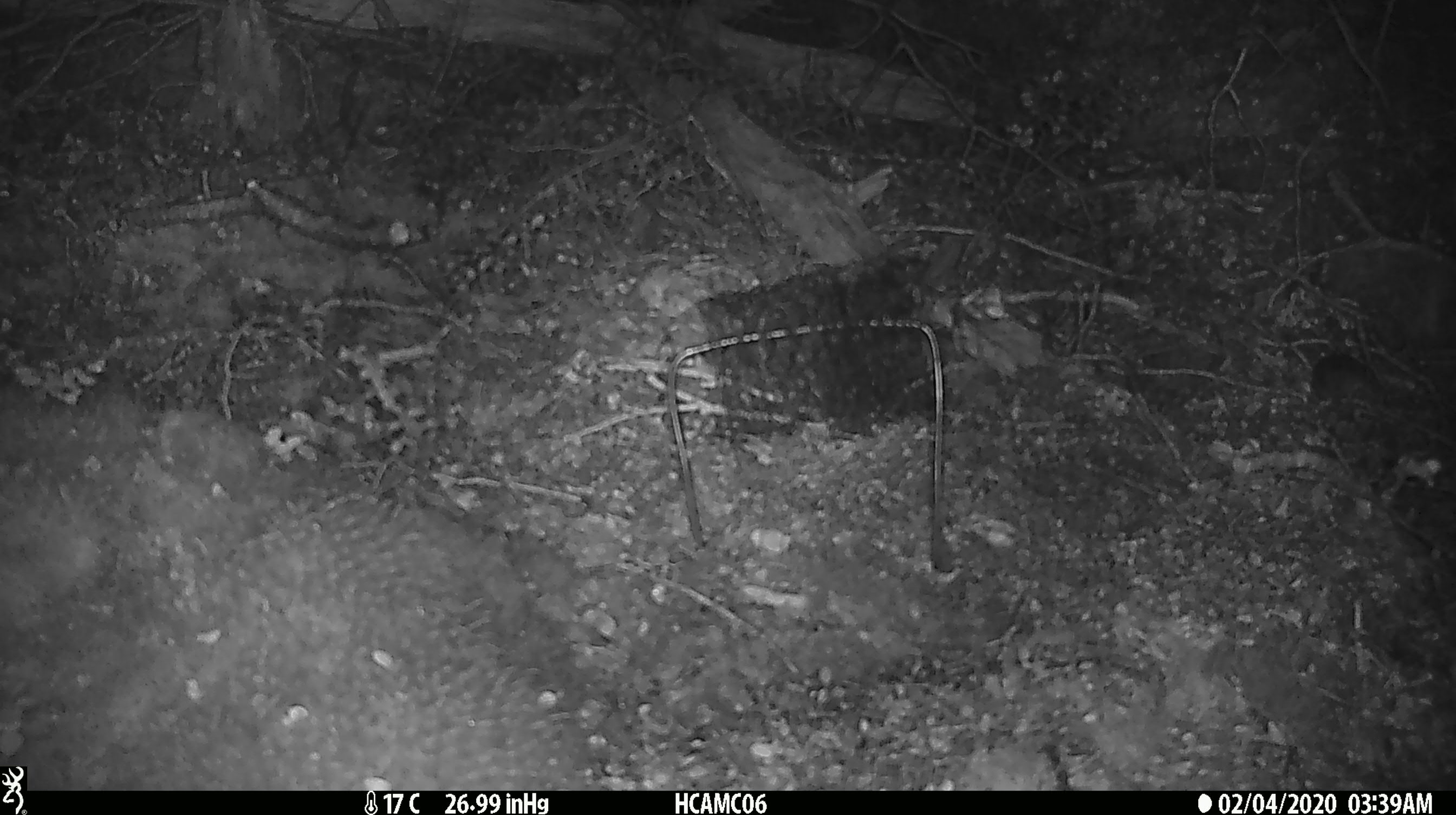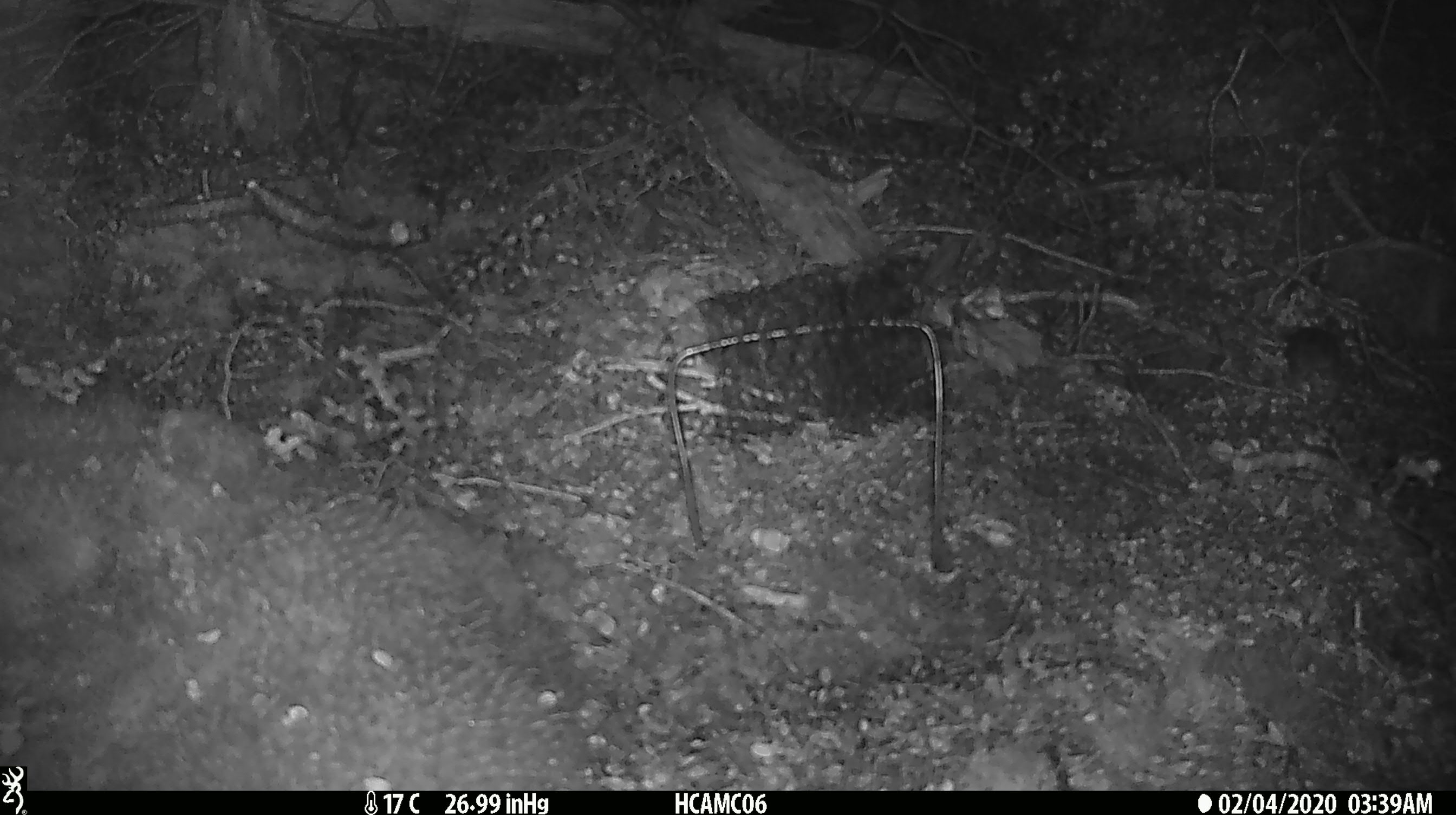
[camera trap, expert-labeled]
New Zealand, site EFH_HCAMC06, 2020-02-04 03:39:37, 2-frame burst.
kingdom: Animalia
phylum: Chordata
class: Mammalia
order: Rodentia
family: Muridae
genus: Mus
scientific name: Mus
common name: mouse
Mouse (Mus).